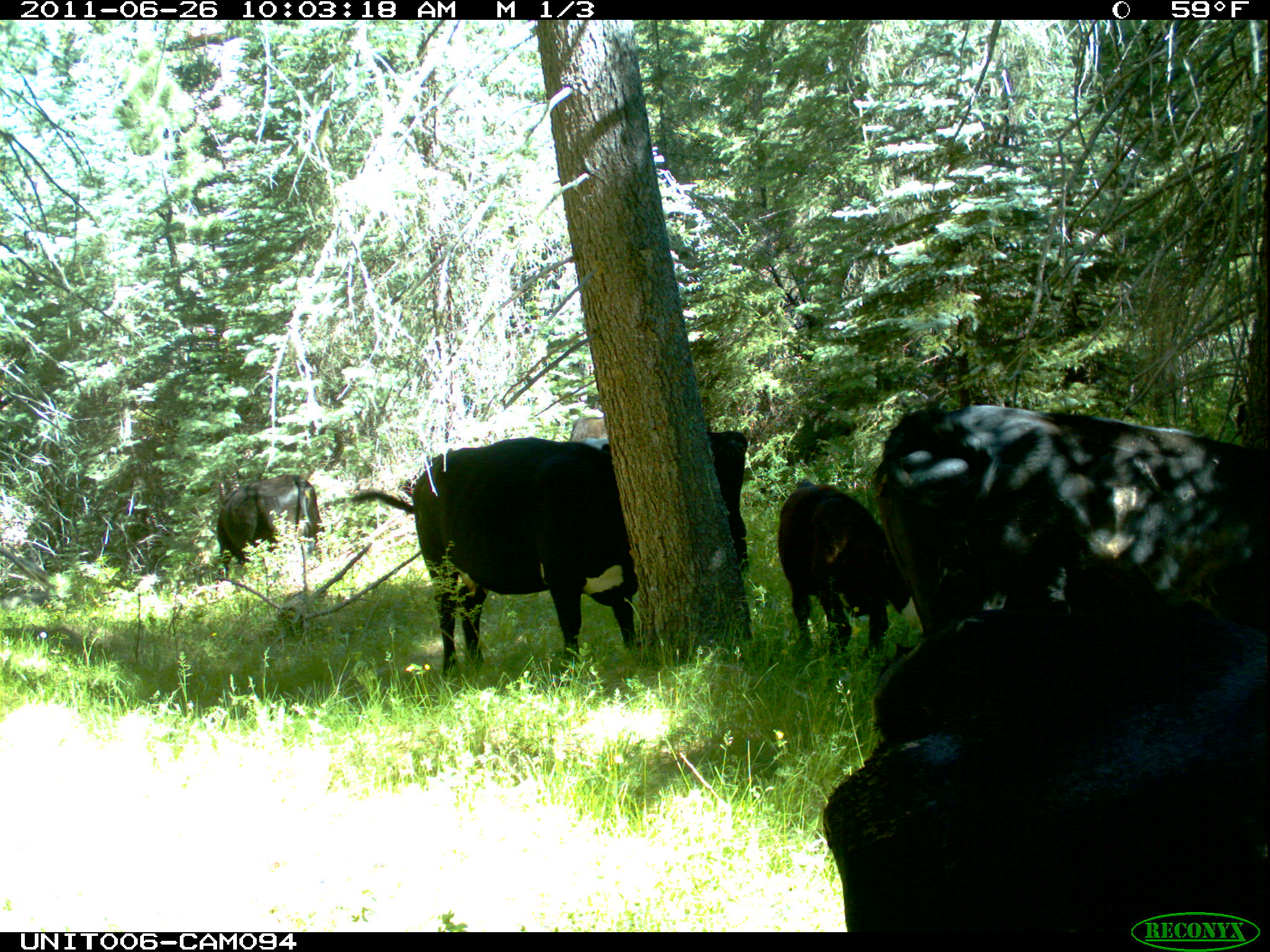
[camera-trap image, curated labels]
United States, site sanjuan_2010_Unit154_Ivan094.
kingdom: Animalia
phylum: Chordata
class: Mammalia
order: Artiodactyla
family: Bovidae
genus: Bos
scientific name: Bos taurus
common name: domestic cow